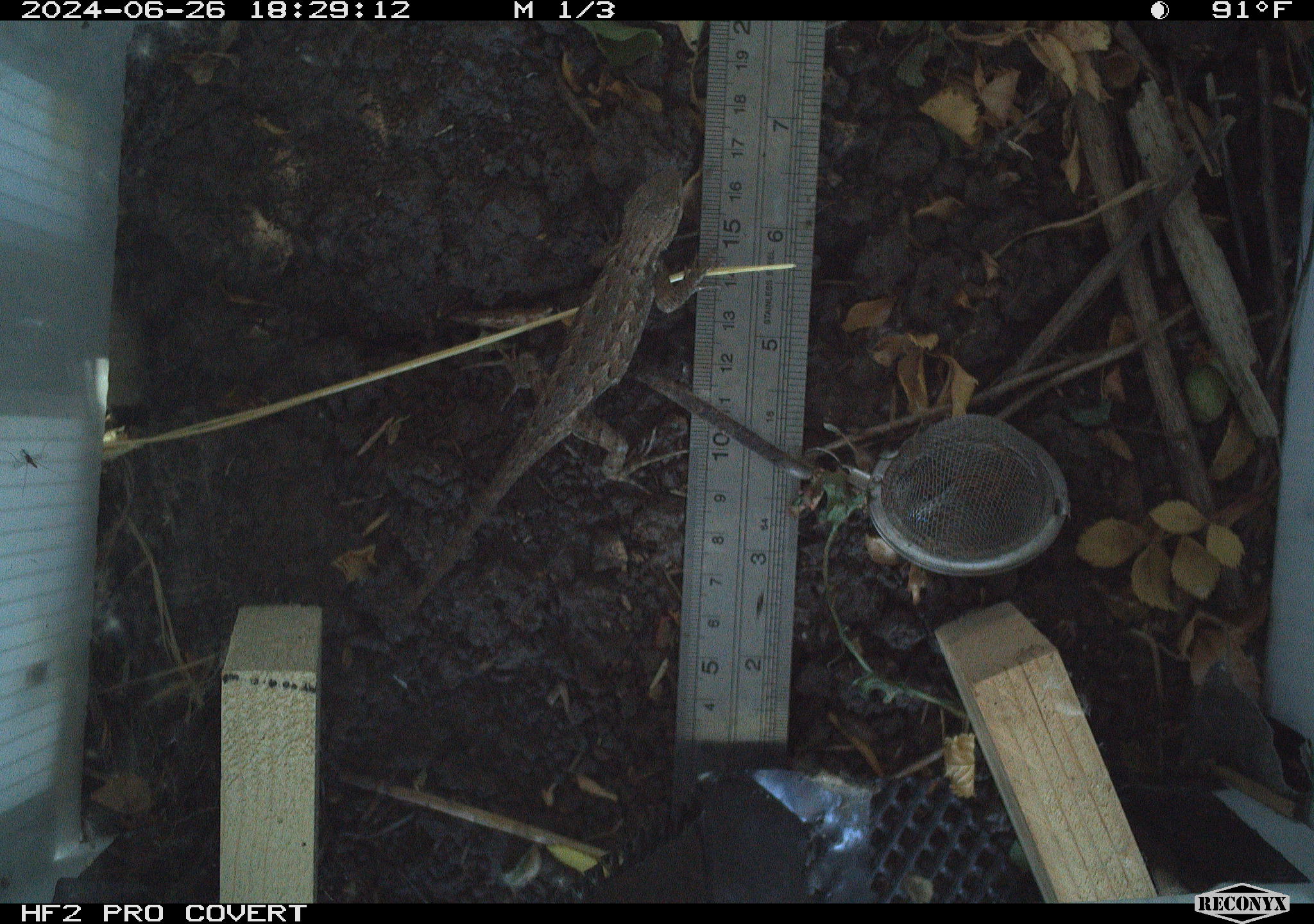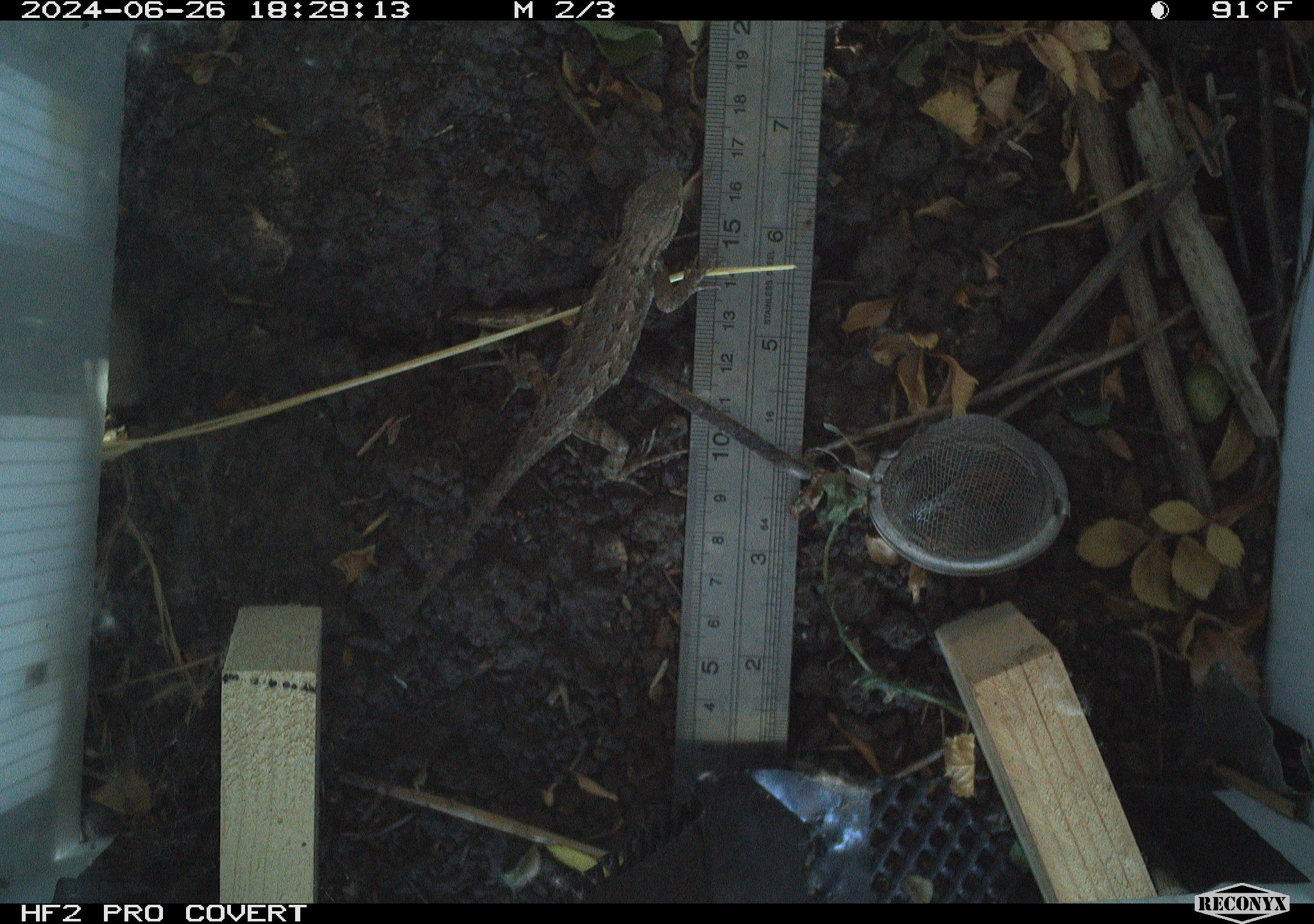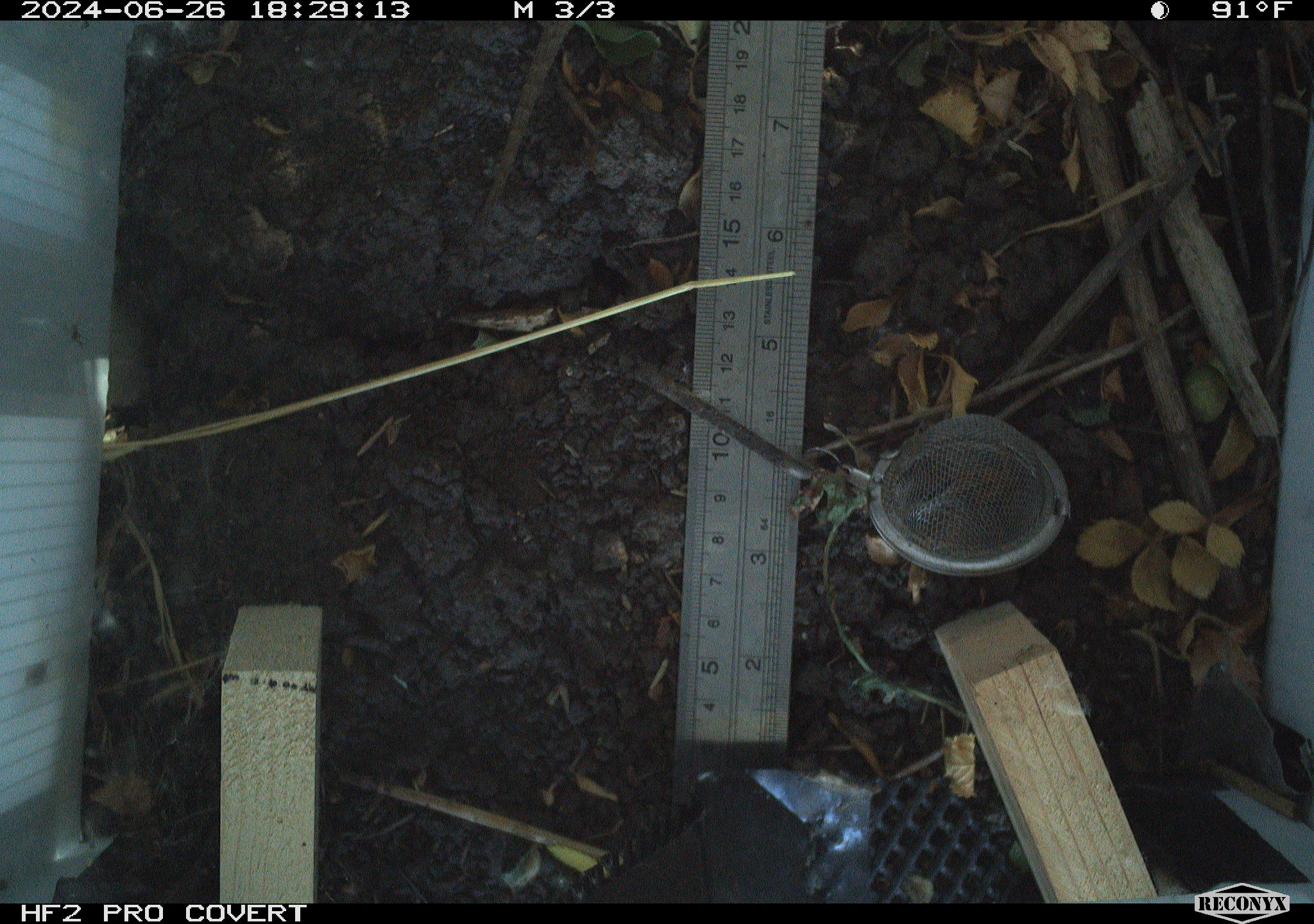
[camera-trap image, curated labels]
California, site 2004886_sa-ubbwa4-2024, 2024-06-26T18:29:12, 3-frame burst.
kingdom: Animalia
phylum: Chordata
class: Reptilia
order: Squamata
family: Phrynosomatidae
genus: Sceloporus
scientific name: Sceloporus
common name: spiny lizards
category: sceloporus species